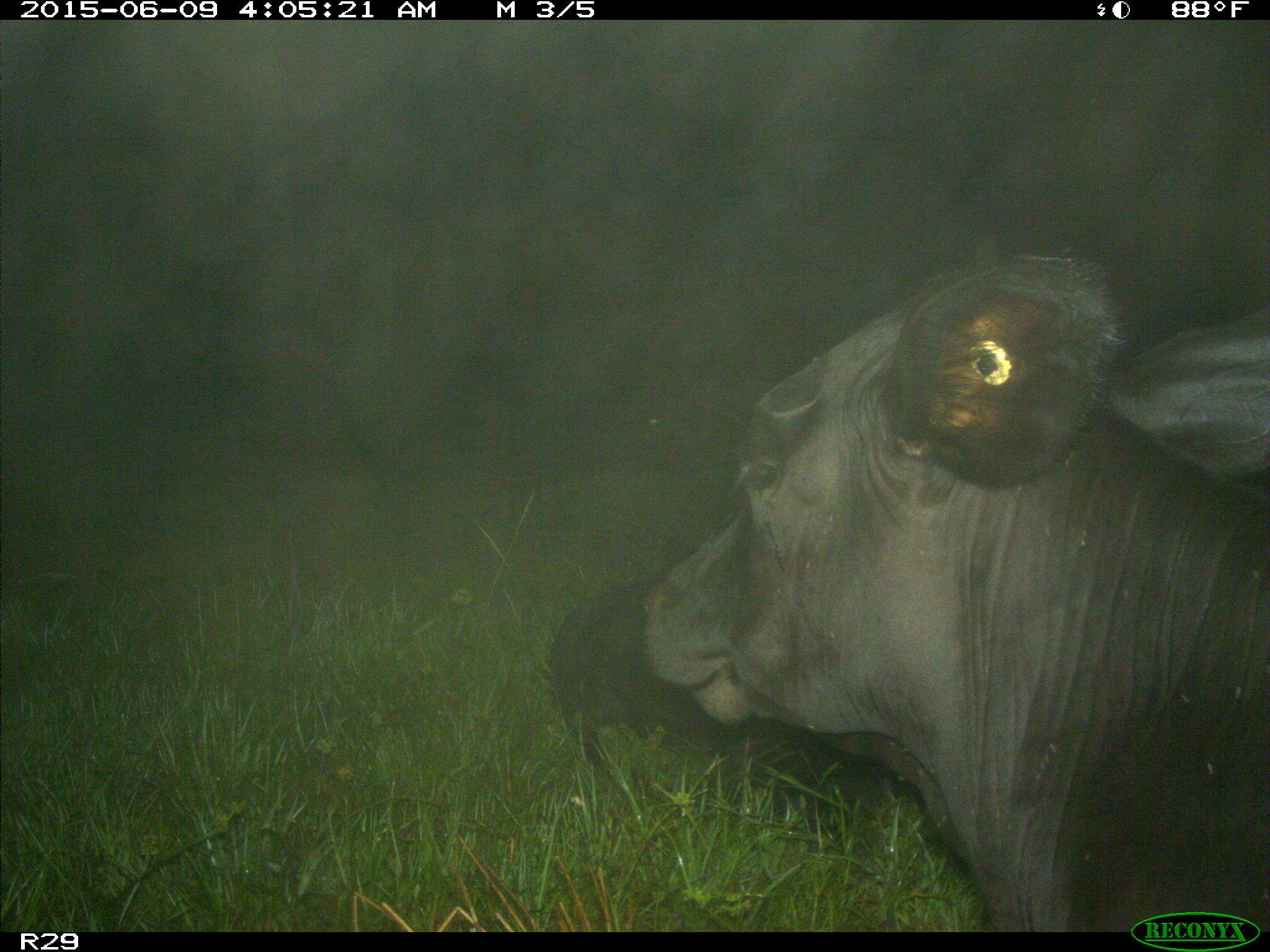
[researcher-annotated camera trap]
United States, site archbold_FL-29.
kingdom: Animalia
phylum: Chordata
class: Mammalia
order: Artiodactyla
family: Bovidae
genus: Bos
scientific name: Bos taurus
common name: domestic cow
Bos taurus (domestic cow).